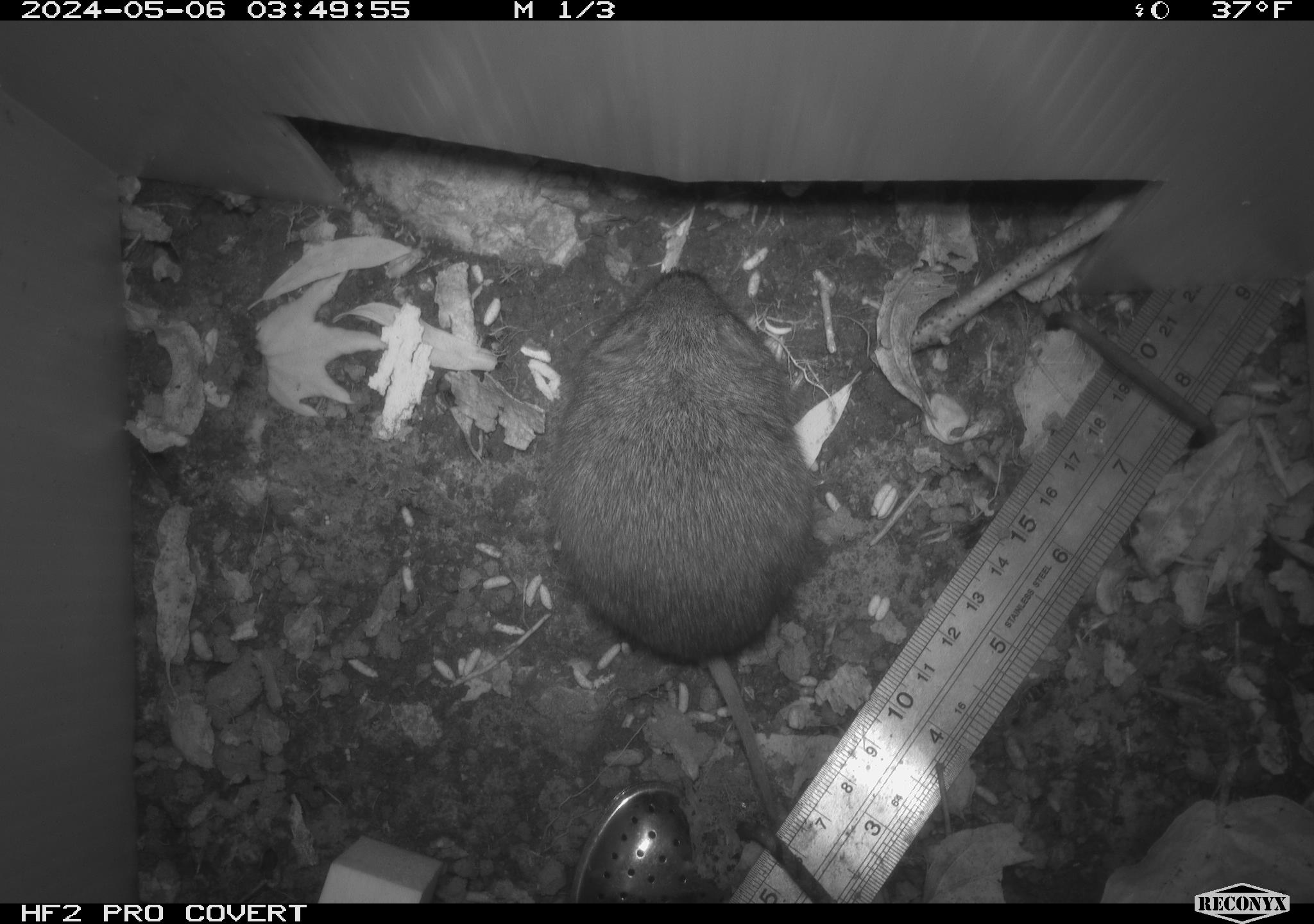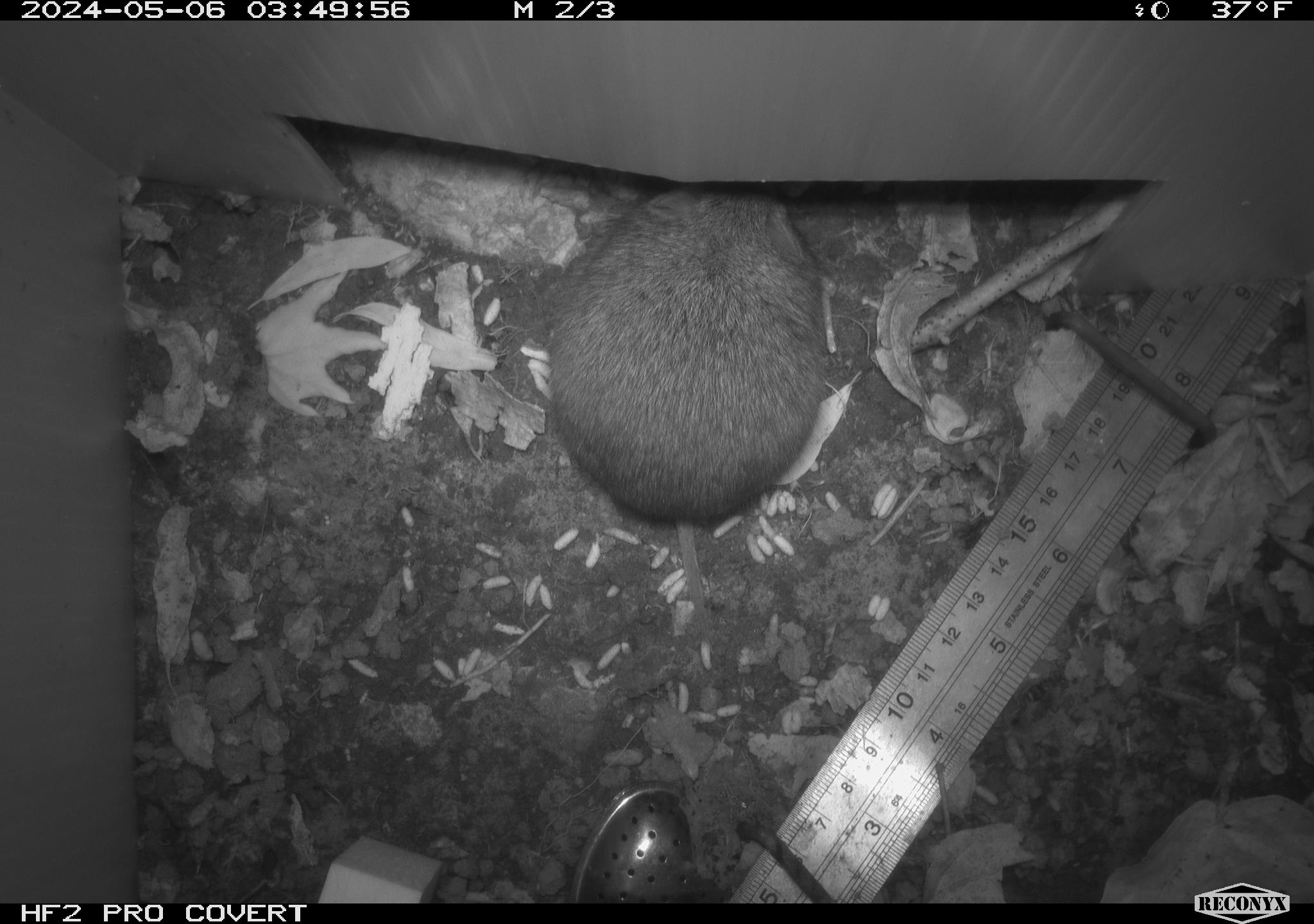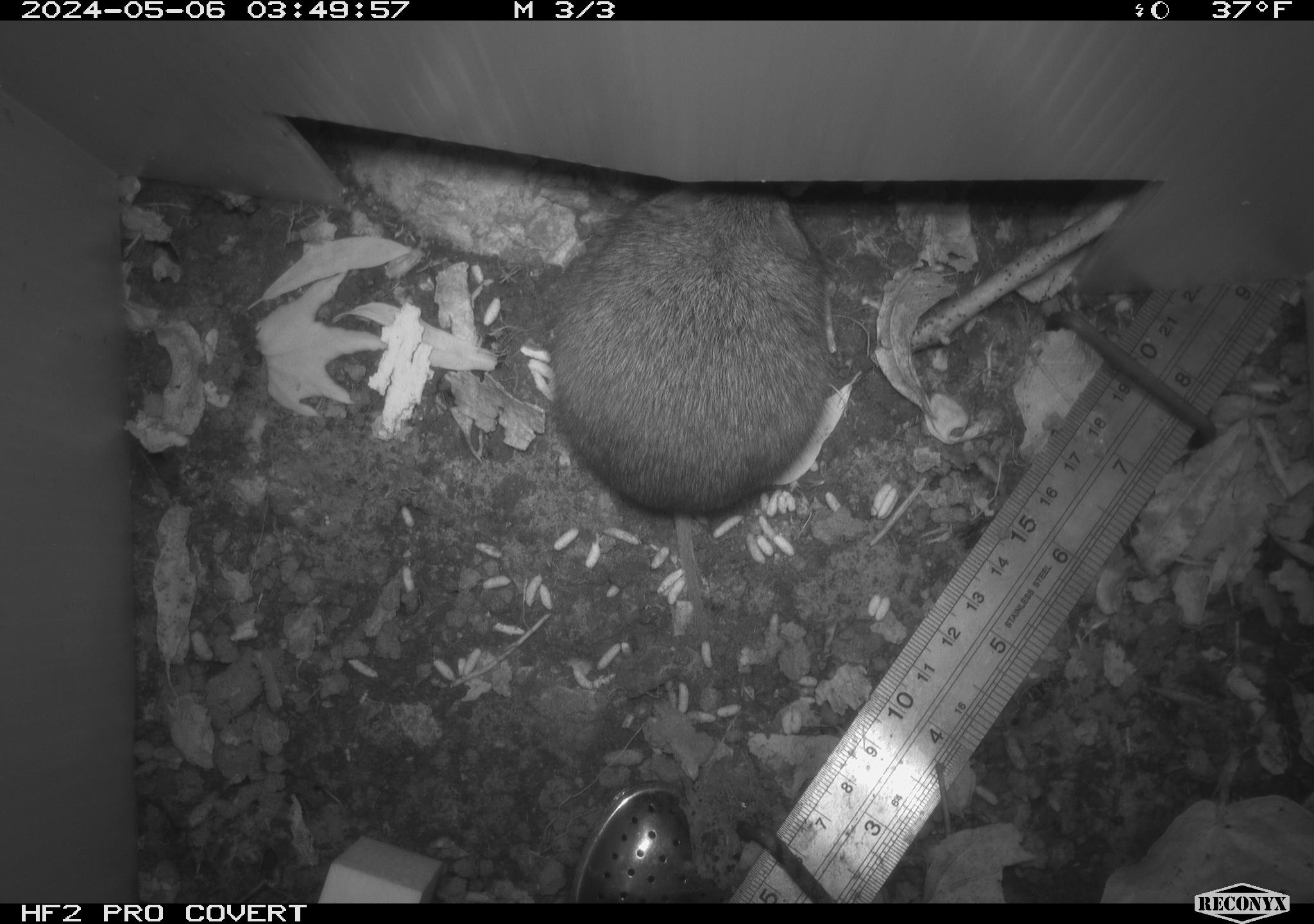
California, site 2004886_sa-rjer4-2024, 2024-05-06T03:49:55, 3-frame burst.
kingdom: Animalia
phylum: Chordata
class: Mammalia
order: Rodentia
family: Cricetidae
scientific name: Arvicolinae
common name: voles, lemmings, and muskrats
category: arvicolinae subfamily